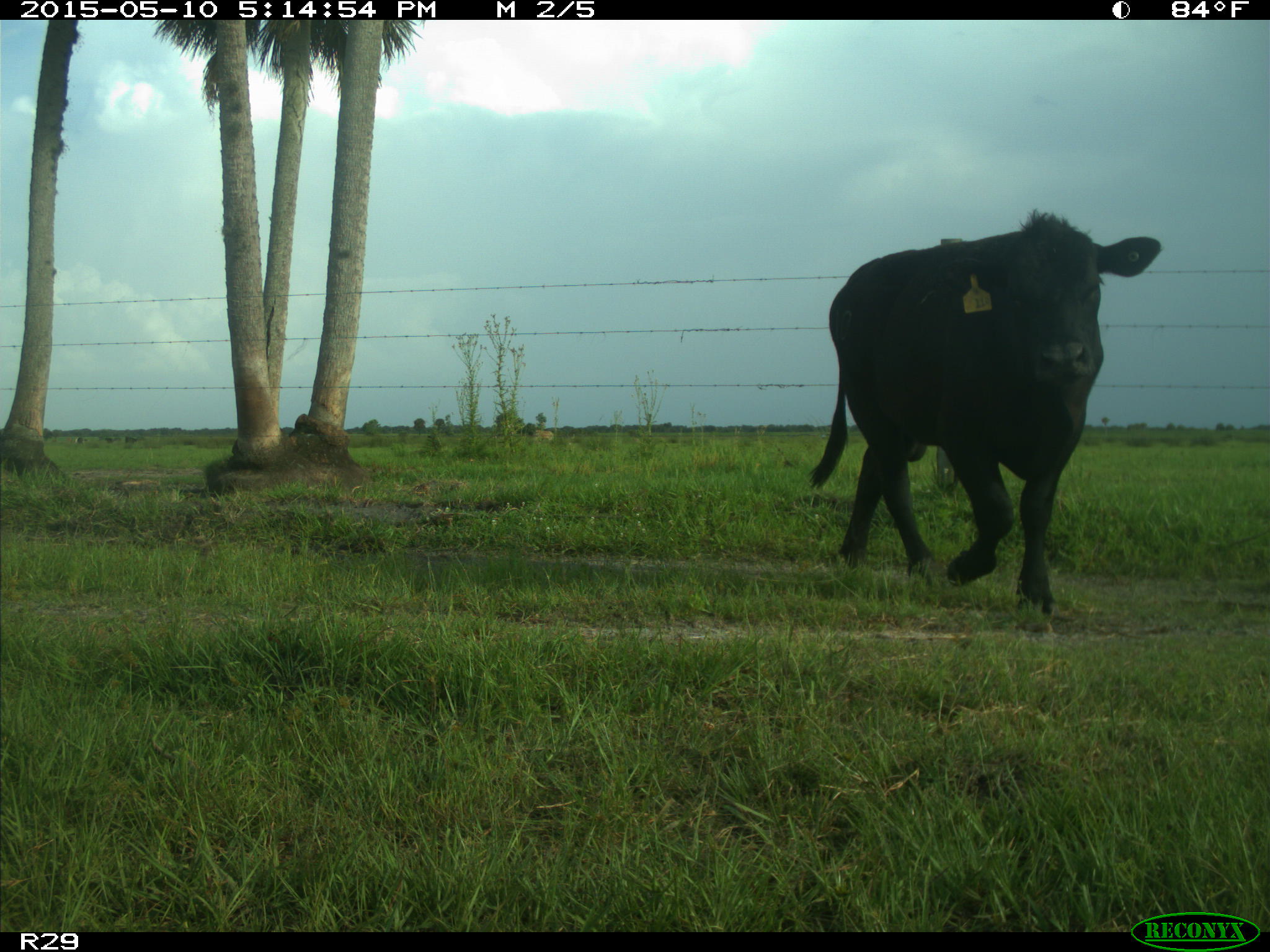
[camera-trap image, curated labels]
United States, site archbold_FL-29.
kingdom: Animalia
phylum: Chordata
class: Mammalia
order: Artiodactyla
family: Bovidae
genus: Bos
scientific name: Bos taurus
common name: domestic cow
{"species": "Bos taurus (domestic cow)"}